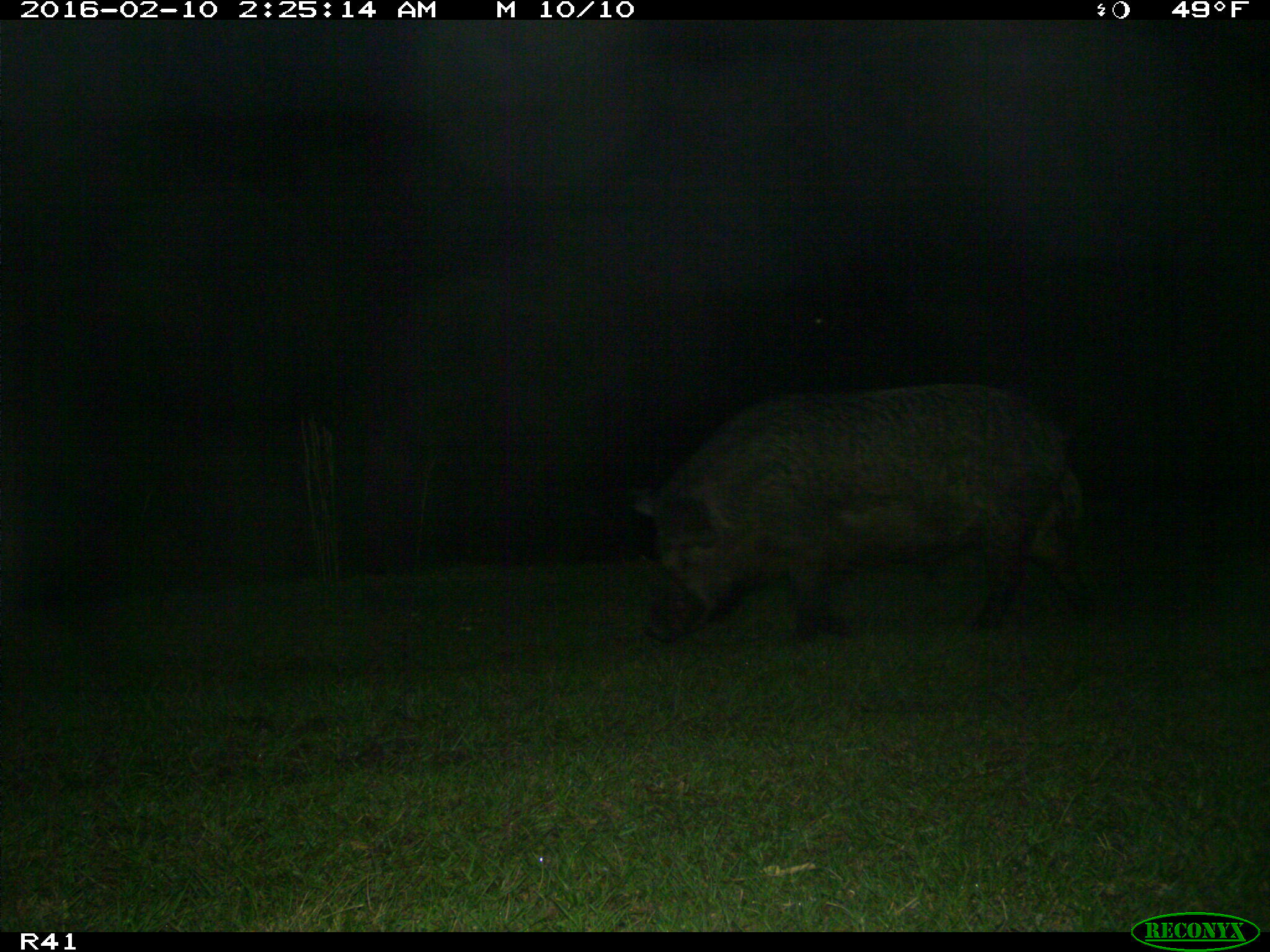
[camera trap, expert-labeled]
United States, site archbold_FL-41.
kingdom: Animalia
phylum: Chordata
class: Mammalia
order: Artiodactyla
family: Suidae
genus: Sus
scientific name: Sus scrofa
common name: wild boar